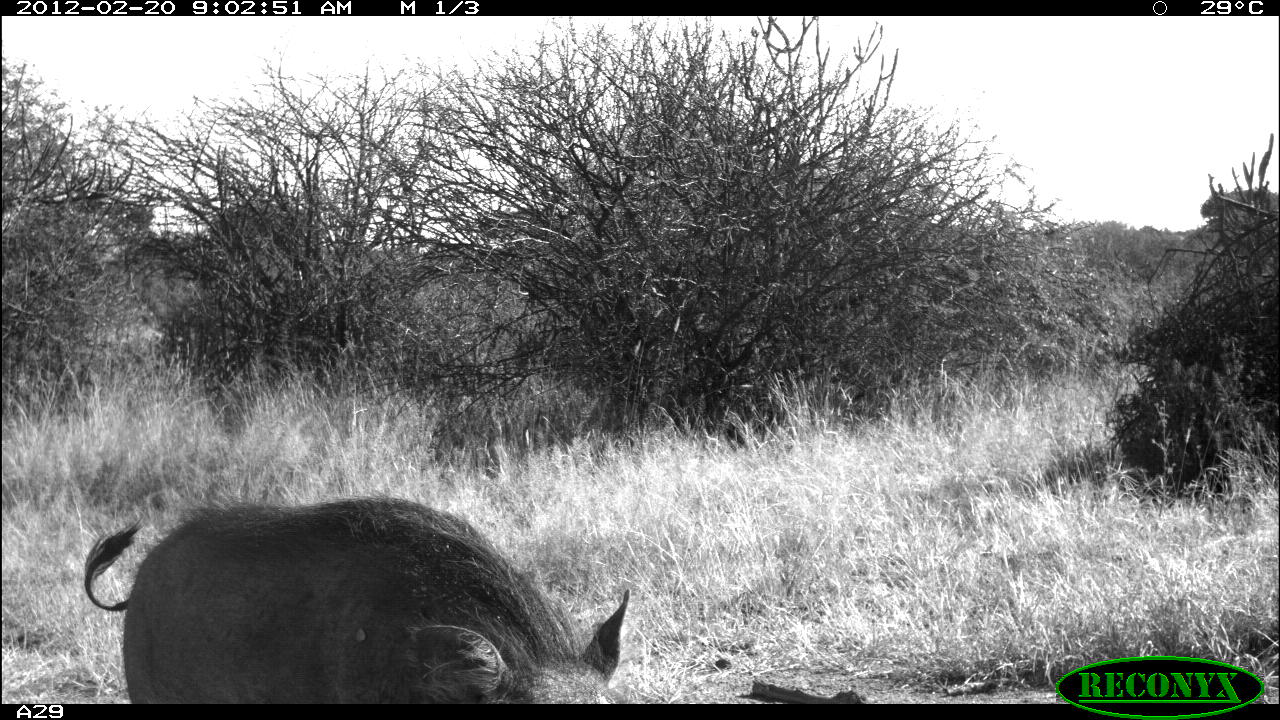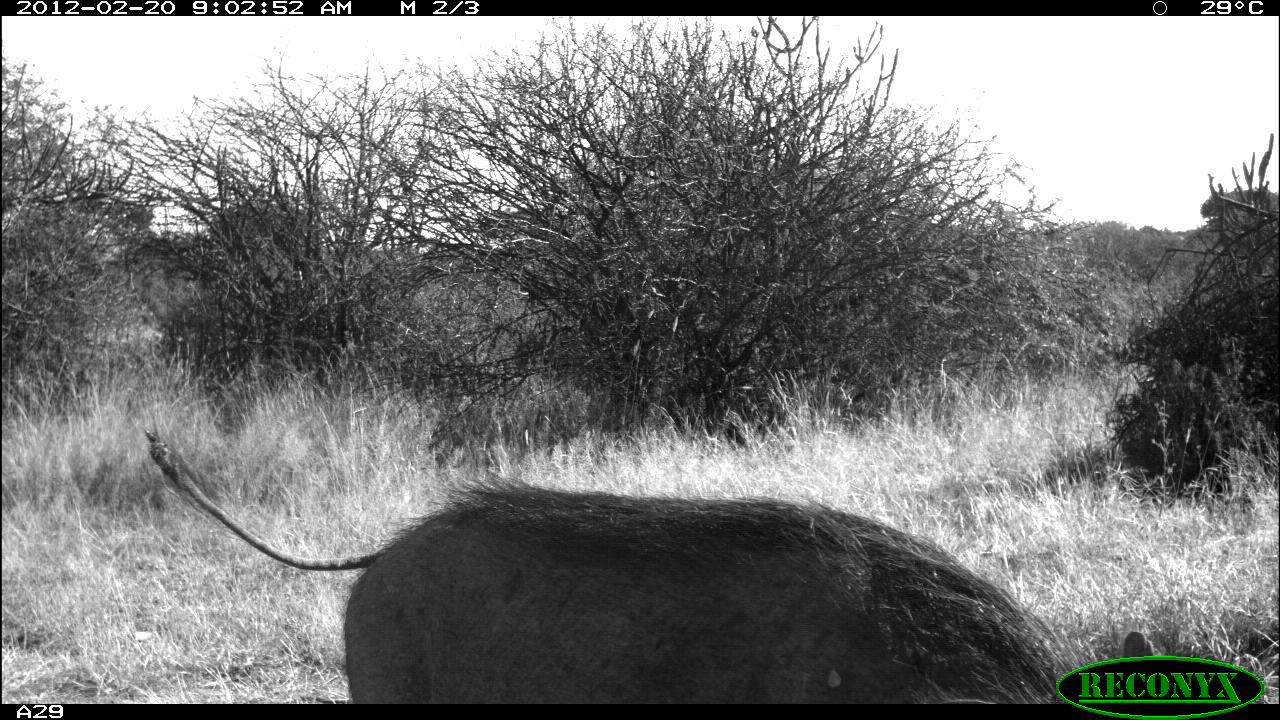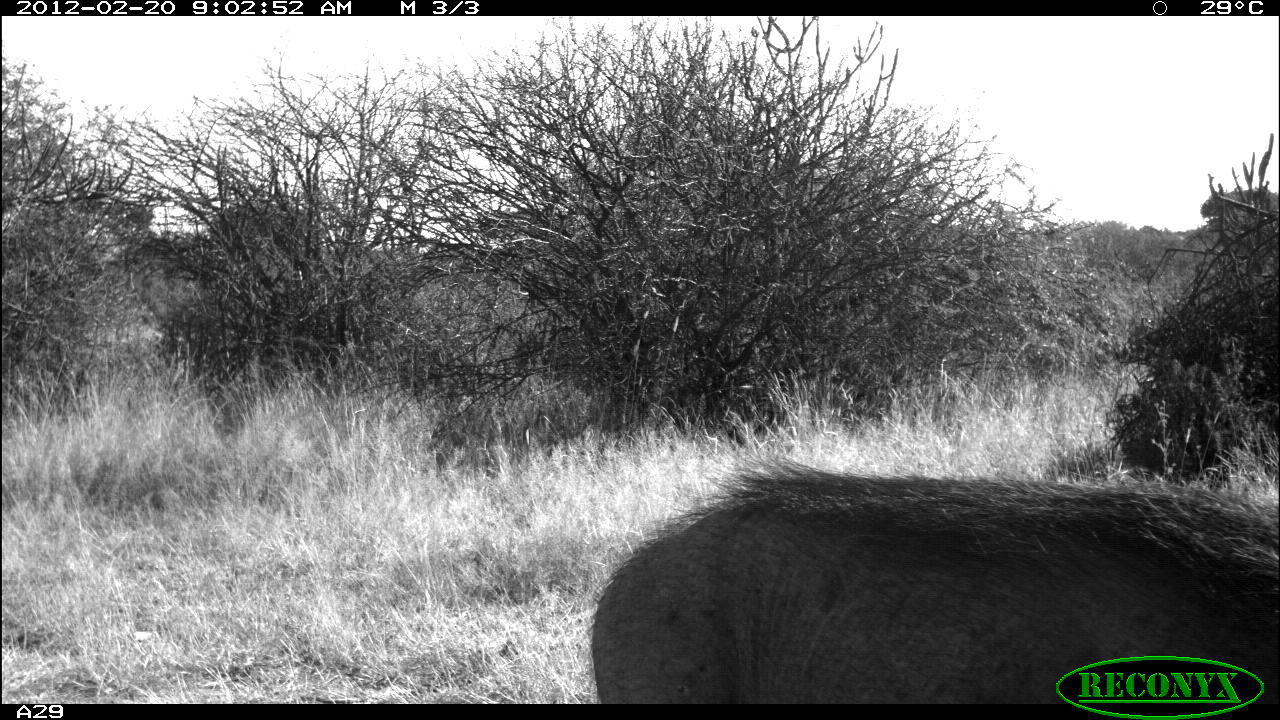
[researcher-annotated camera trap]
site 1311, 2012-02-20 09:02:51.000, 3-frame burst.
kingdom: Animalia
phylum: Chordata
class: Mammalia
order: Artiodactyla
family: Suidae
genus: Phacochoerus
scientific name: Phacochoerus africanus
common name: common warthog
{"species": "Phacochoerus africanus (common warthog)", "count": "1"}